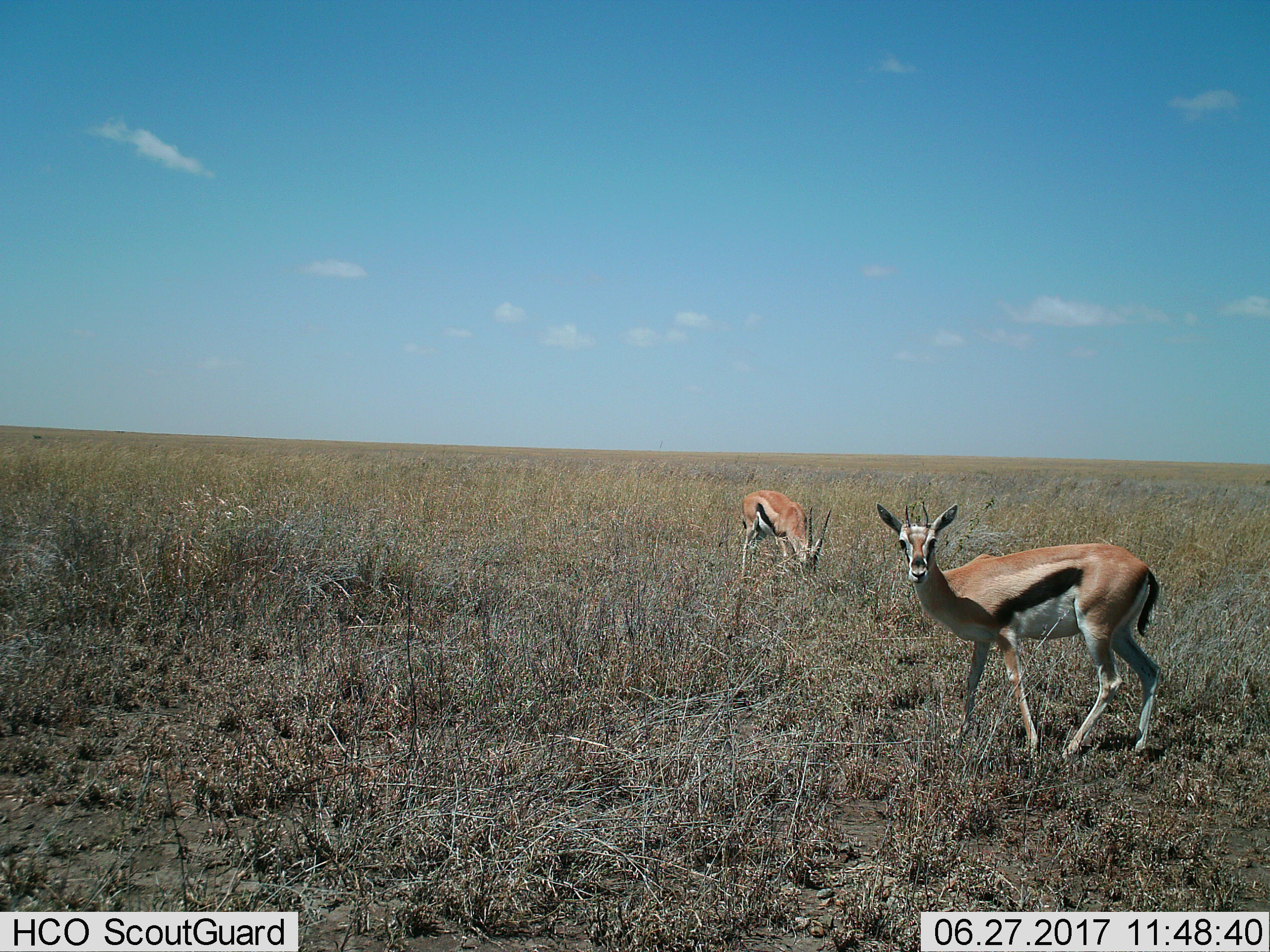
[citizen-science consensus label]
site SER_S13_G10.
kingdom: Animalia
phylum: Chordata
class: Mammalia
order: Artiodactyla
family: Bovidae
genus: Eudorcas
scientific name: Eudorcas thomsonii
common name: thomson's gazelle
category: gazellethomsons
Gazellethomsons (thomson's gazelle) (Eudorcas thomsonii), count 2. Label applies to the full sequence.